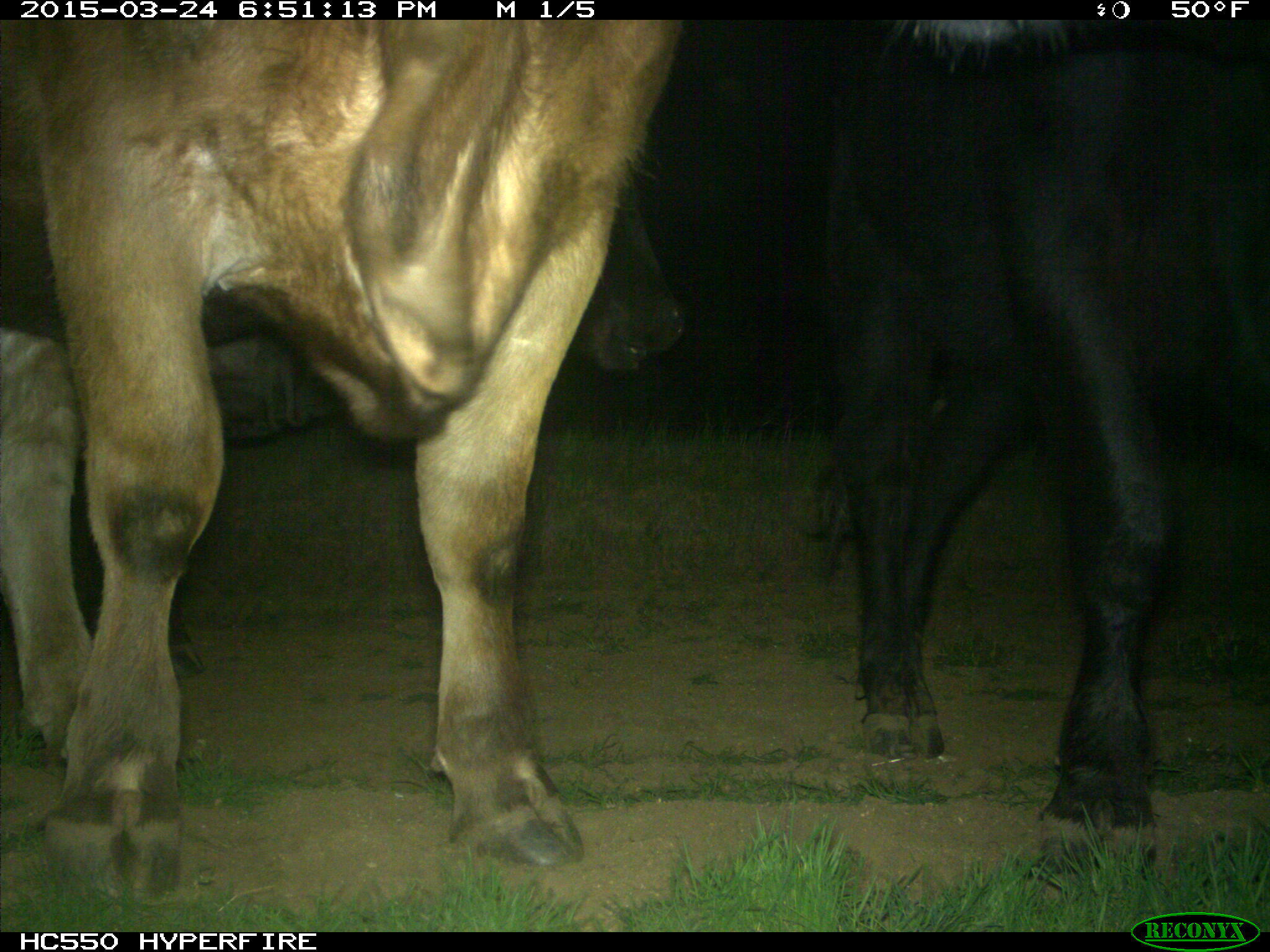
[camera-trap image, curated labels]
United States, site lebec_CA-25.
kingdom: Animalia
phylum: Chordata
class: Mammalia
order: Artiodactyla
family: Bovidae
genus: Bos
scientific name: Bos taurus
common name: domestic cow